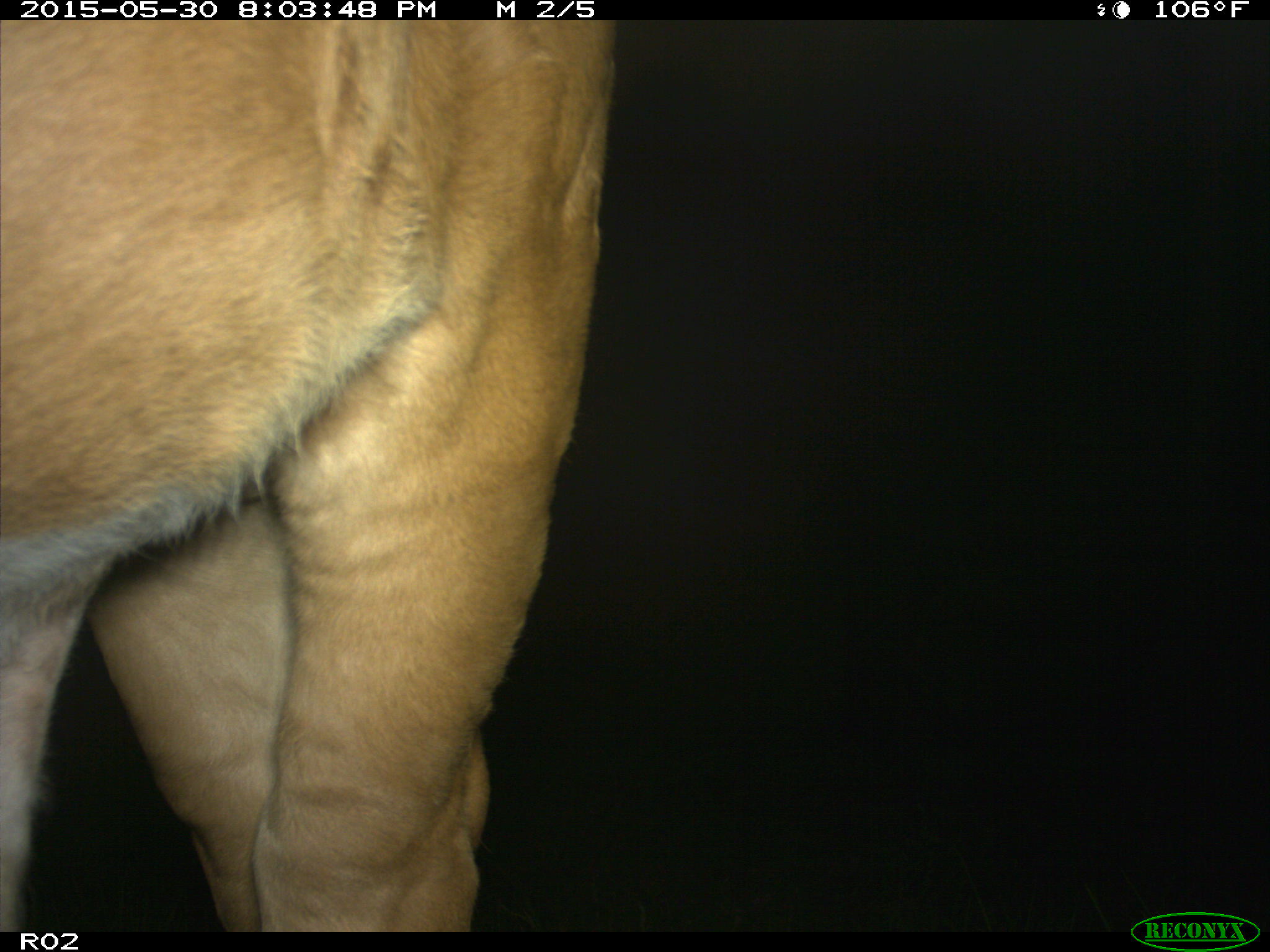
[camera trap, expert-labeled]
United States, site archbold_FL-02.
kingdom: Animalia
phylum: Chordata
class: Mammalia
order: Artiodactyla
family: Bovidae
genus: Bos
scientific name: Bos taurus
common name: domestic cow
Bos taurus (domestic cow).